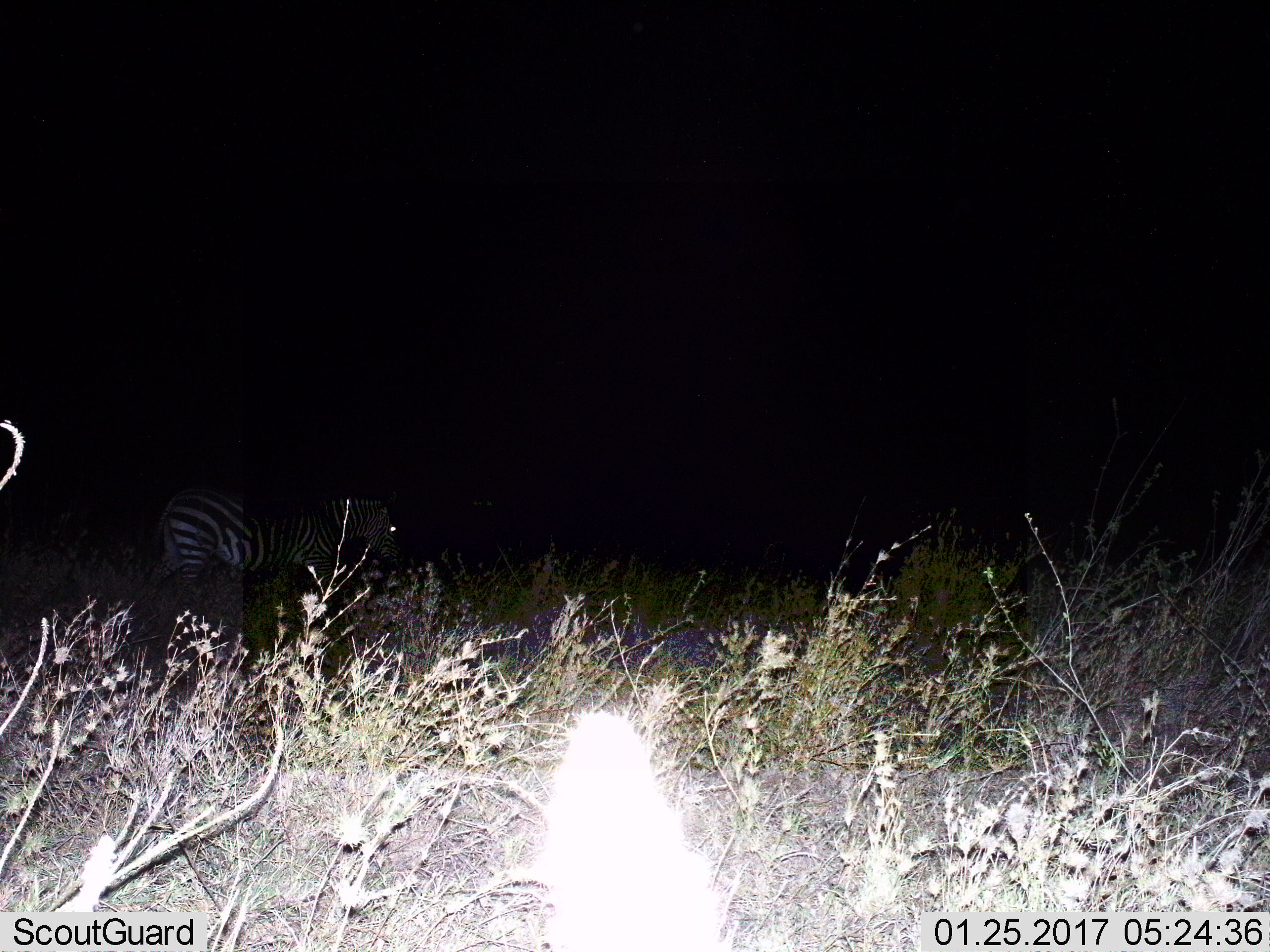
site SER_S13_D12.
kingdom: Animalia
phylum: Chordata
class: Mammalia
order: Perissodactyla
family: Equidae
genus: Equus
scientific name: Equus quagga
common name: plains zebra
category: zebraplains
Zebraplains (plains zebra) (Equus quagga), count 1. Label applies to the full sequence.